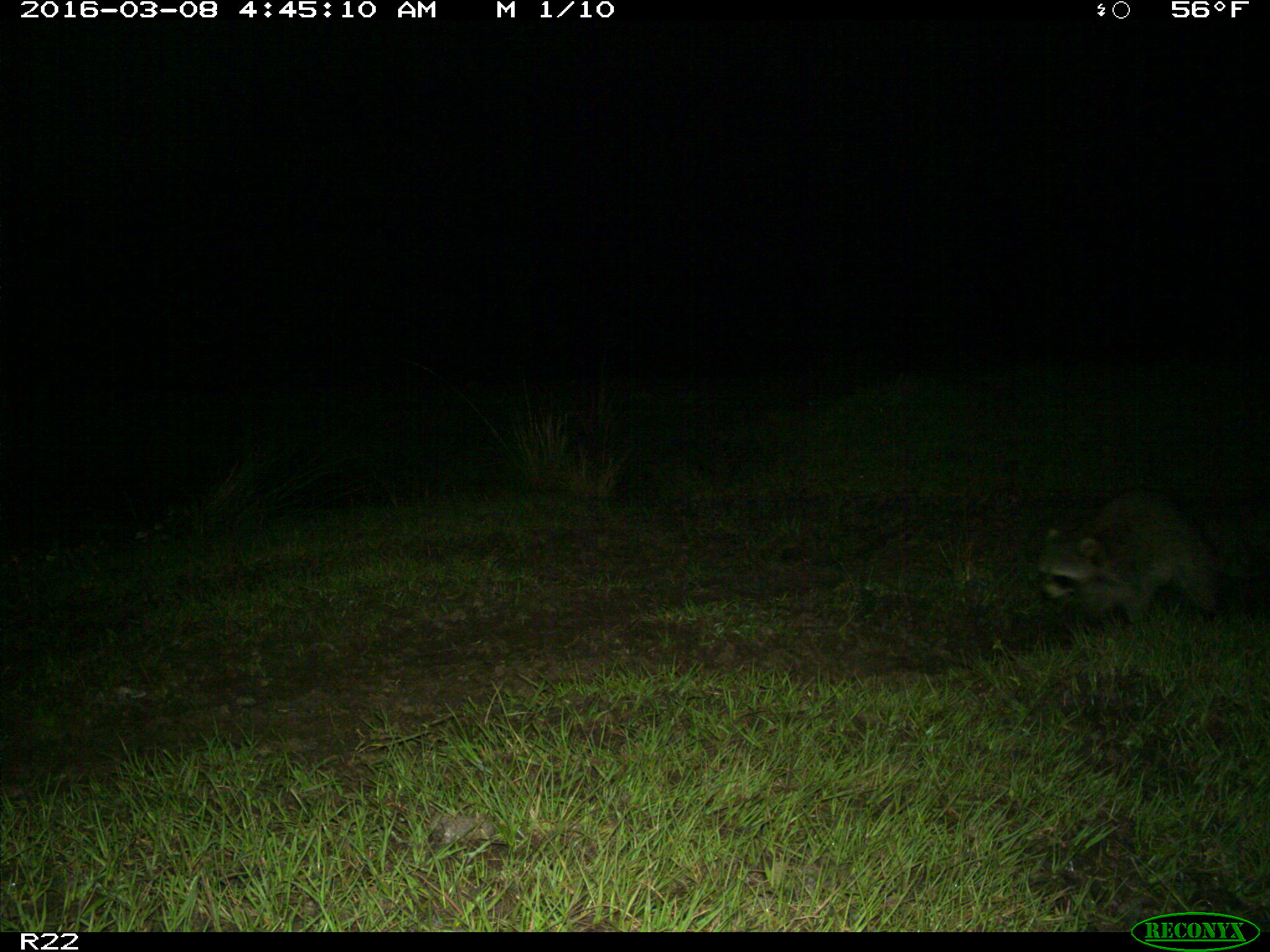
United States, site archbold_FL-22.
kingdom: Animalia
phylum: Chordata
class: Mammalia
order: Carnivora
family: Procyonidae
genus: Procyon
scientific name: Procyon lotor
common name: common raccoon